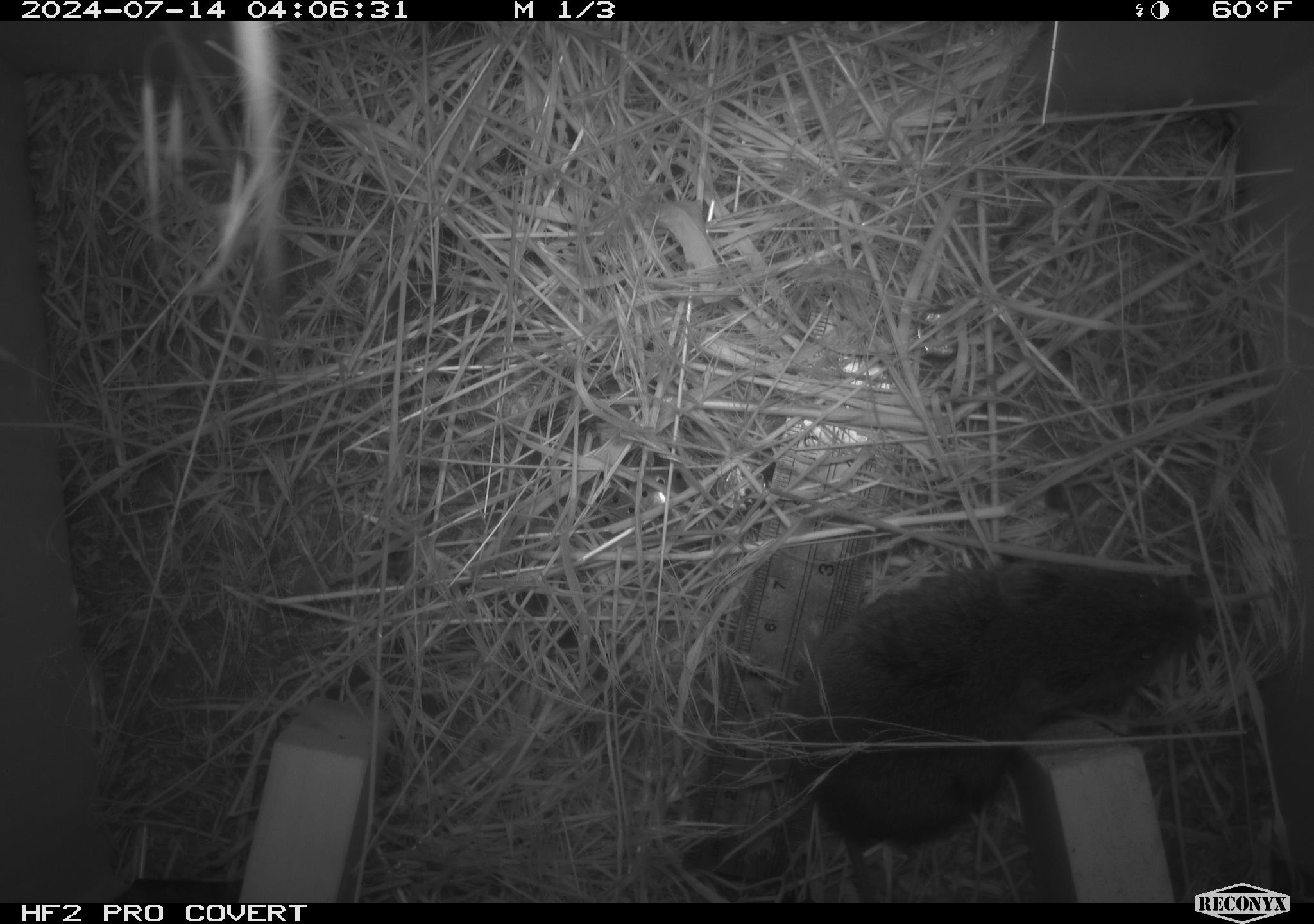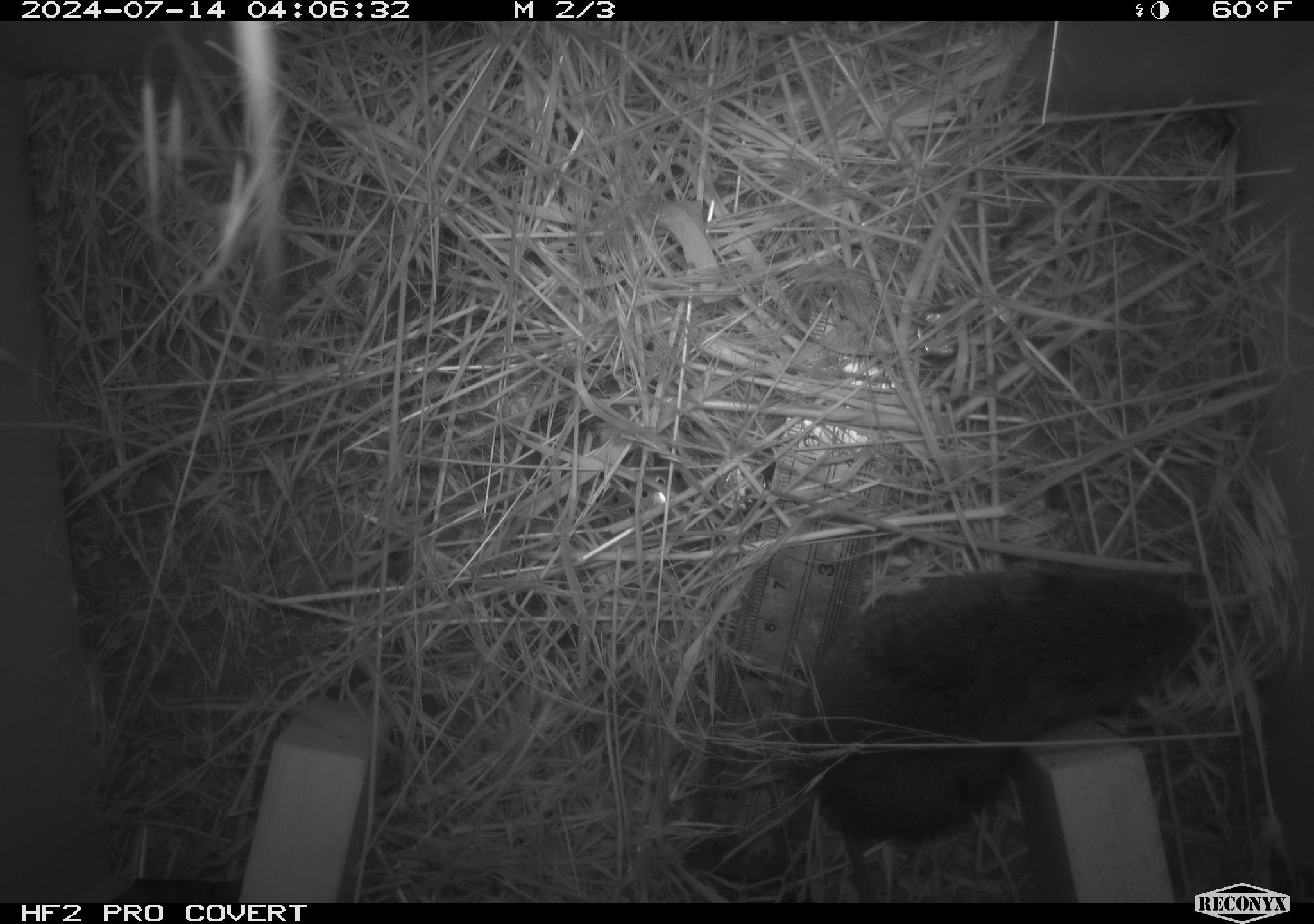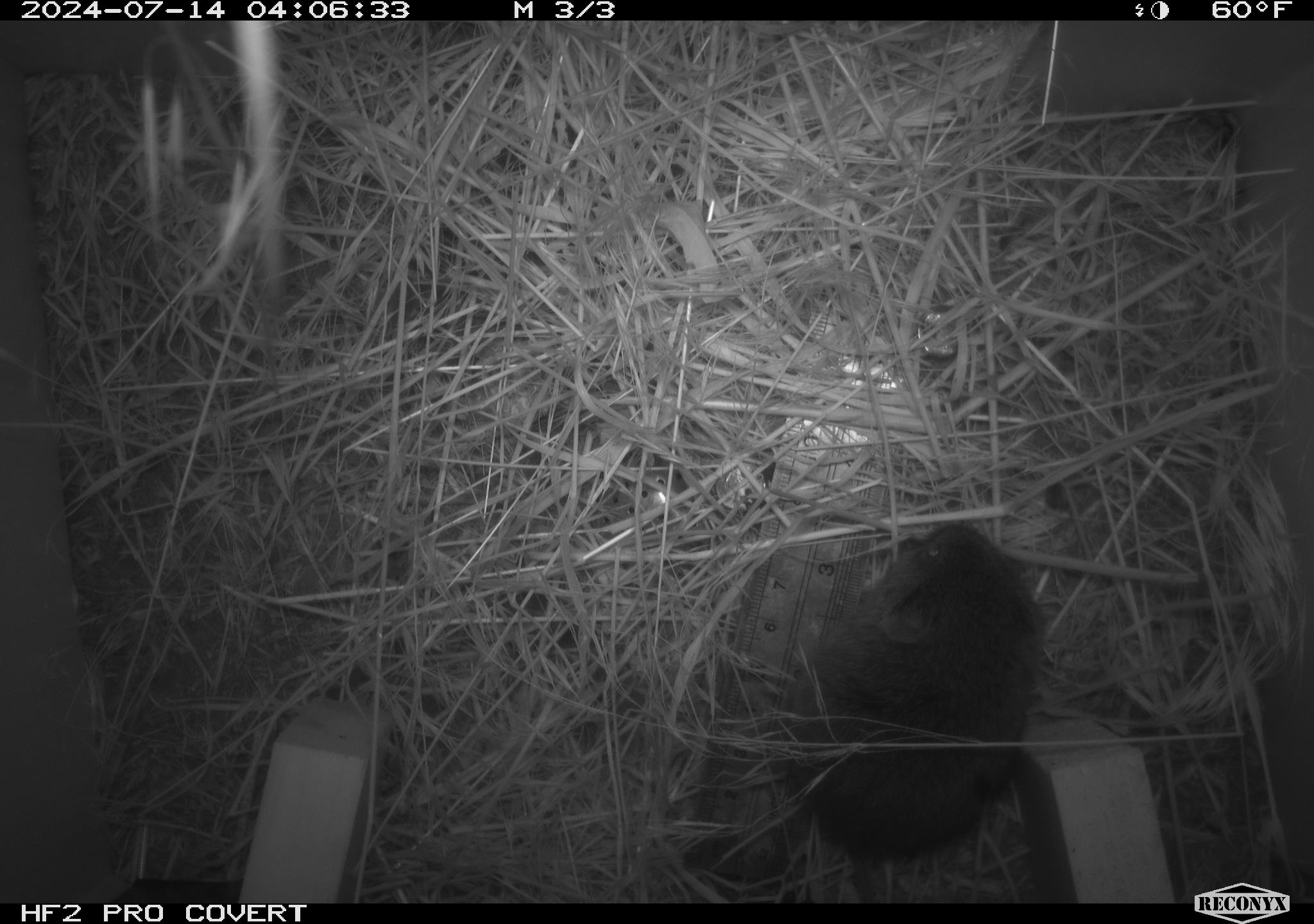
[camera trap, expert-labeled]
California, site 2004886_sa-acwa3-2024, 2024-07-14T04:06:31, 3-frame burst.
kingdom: Animalia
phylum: Chordata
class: Mammalia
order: Rodentia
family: Cricetidae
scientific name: Arvicolinae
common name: voles, lemmings, and muskrats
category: arvicolinae subfamily